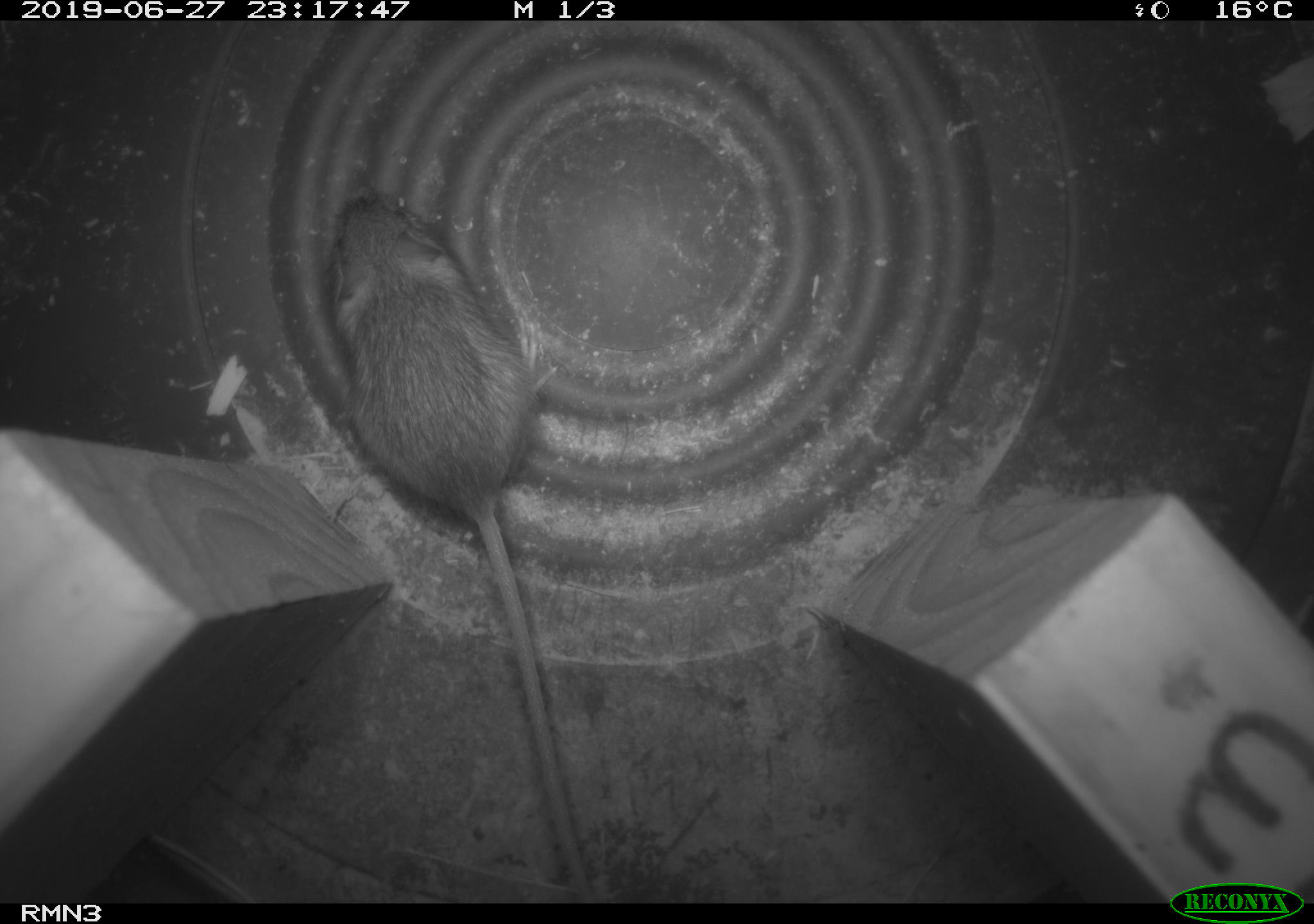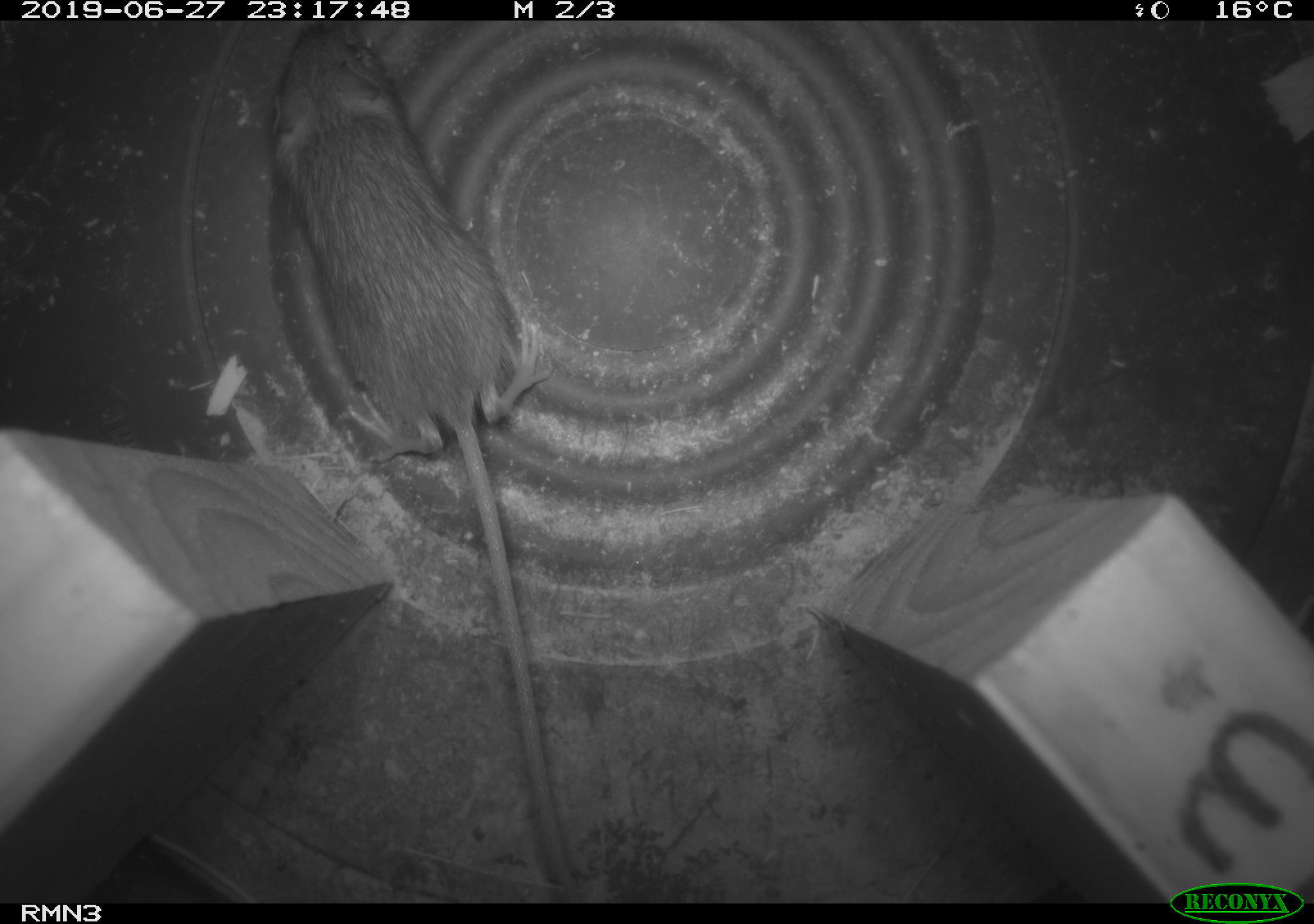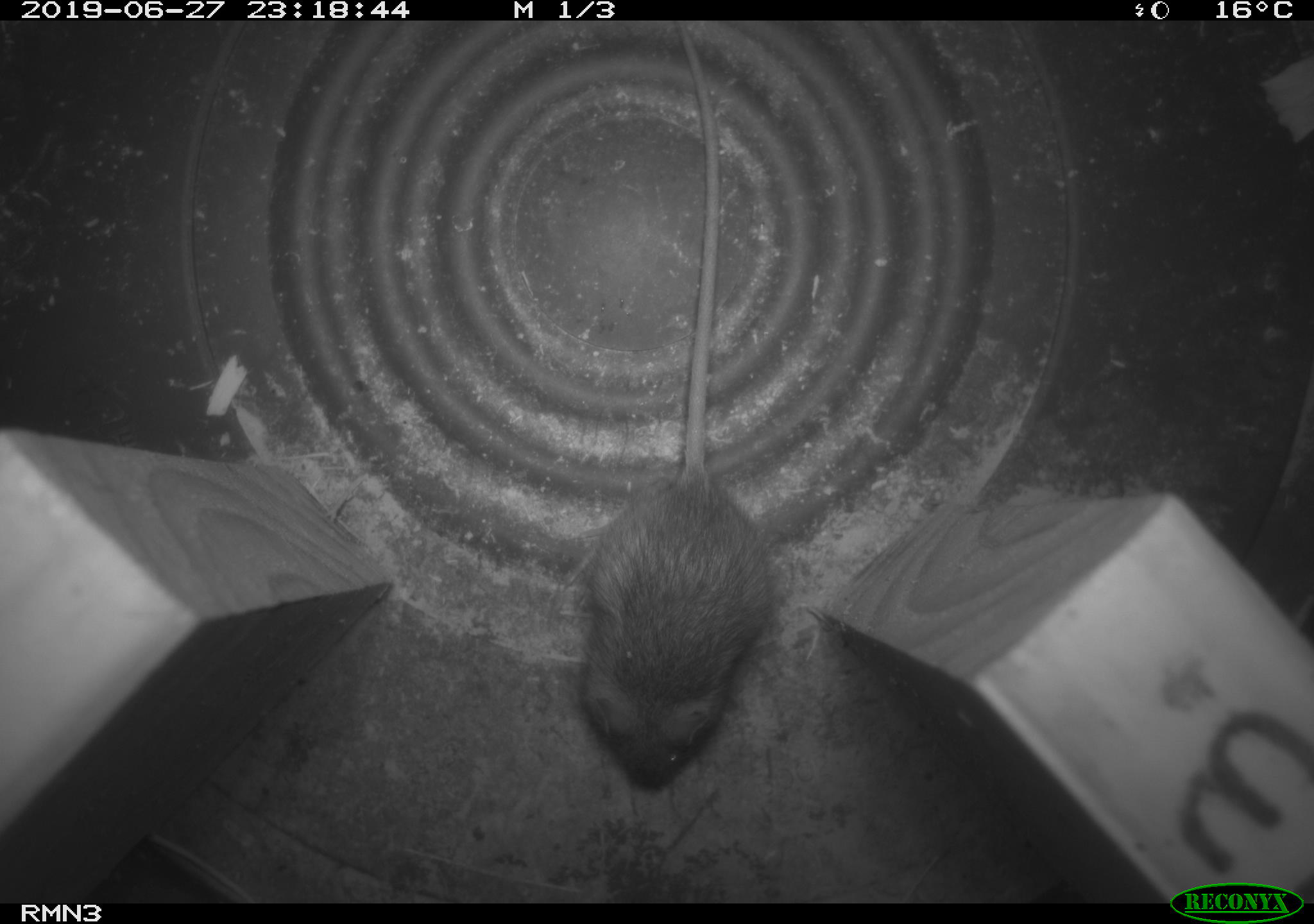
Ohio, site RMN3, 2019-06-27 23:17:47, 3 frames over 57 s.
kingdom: Animalia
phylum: Chordata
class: Mammalia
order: Rodentia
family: Zapodidae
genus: Napaeozapus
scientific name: Napaeozapus insignis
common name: woodland jumping mouse